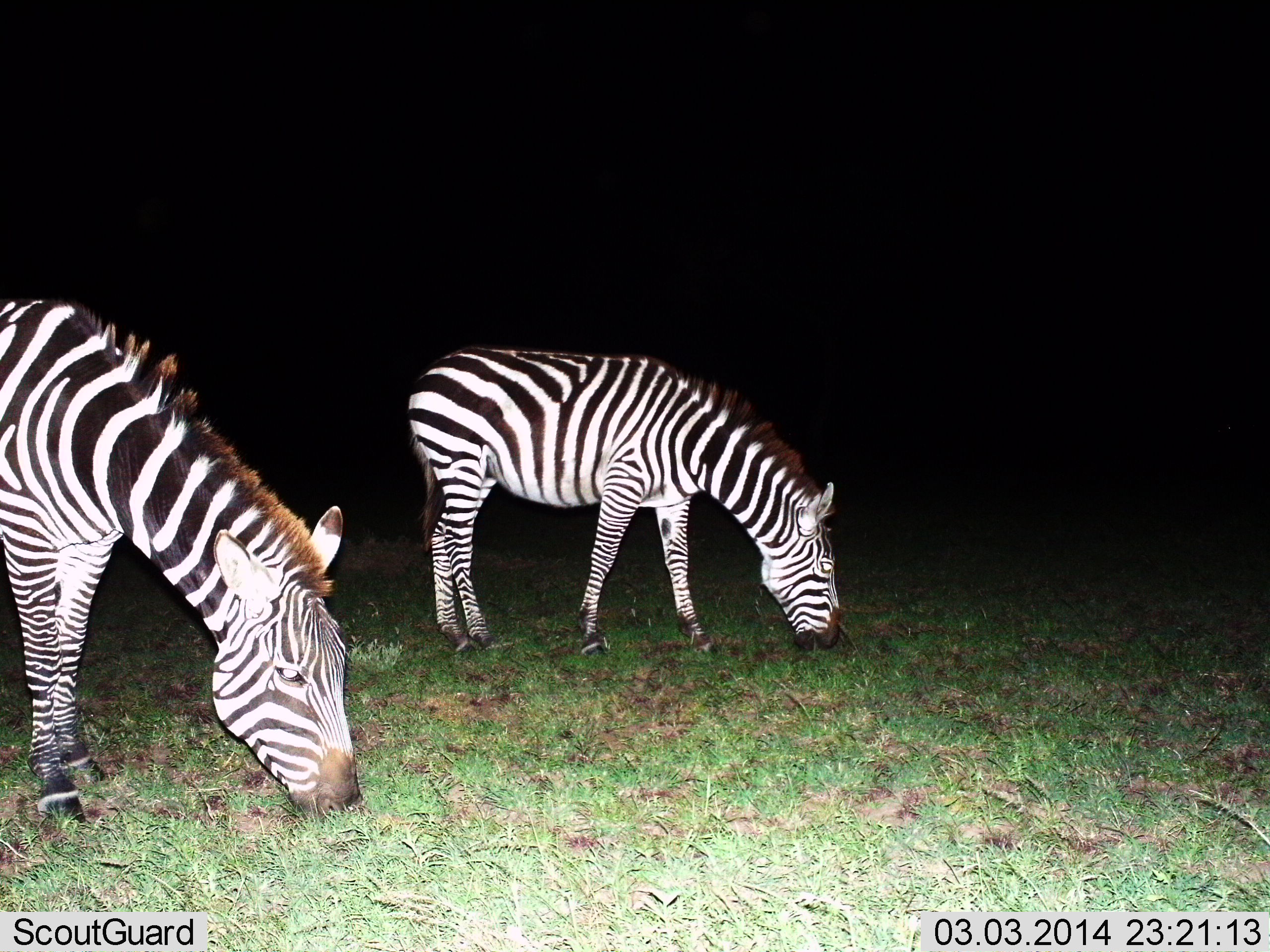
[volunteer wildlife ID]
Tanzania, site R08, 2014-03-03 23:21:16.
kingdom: Animalia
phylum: Chordata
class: Mammalia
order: Perissodactyla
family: Equidae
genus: Equus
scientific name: Equus quagga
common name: plains zebra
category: zebra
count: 2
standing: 27%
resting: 0%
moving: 0%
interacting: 0%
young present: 0%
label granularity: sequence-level